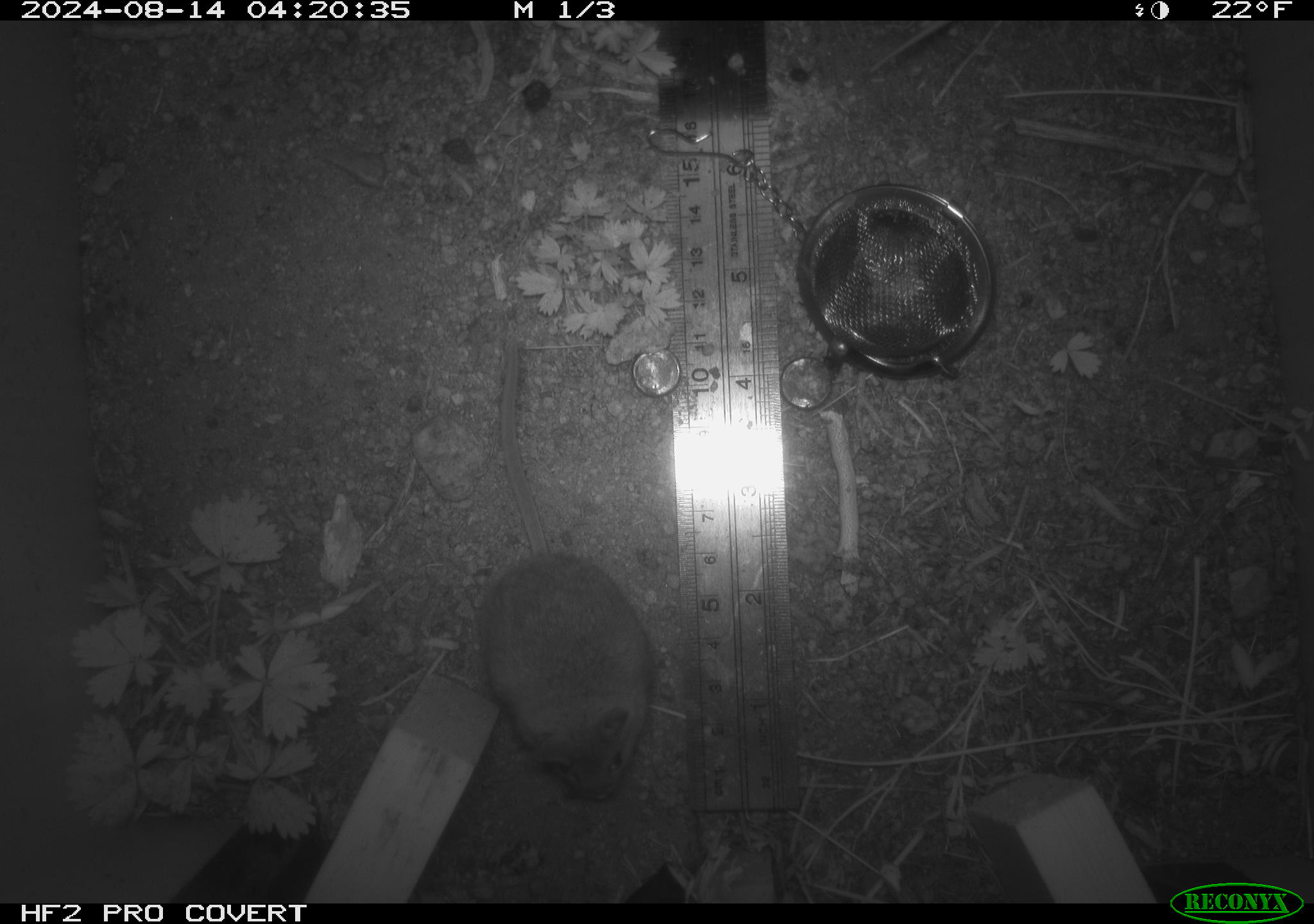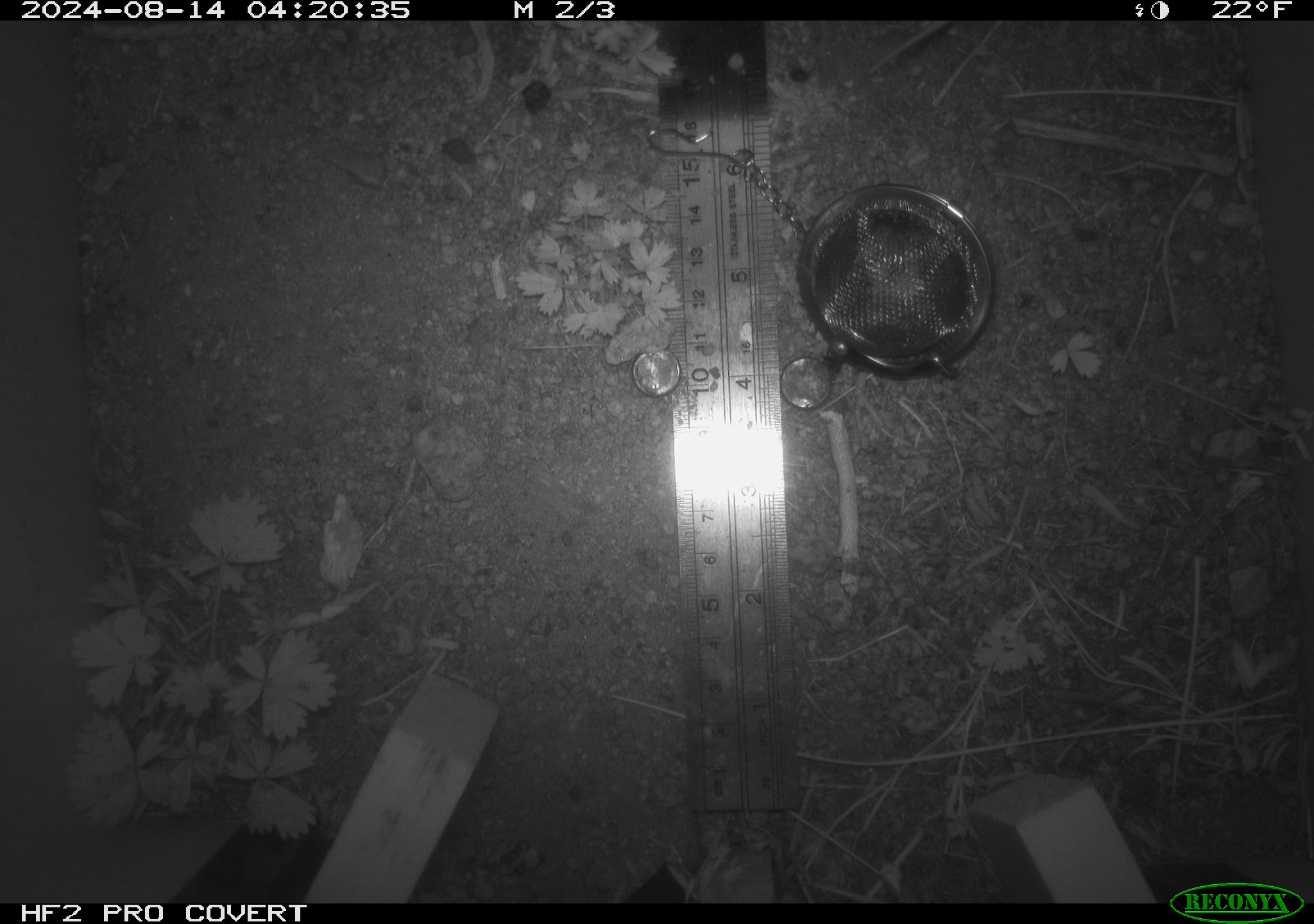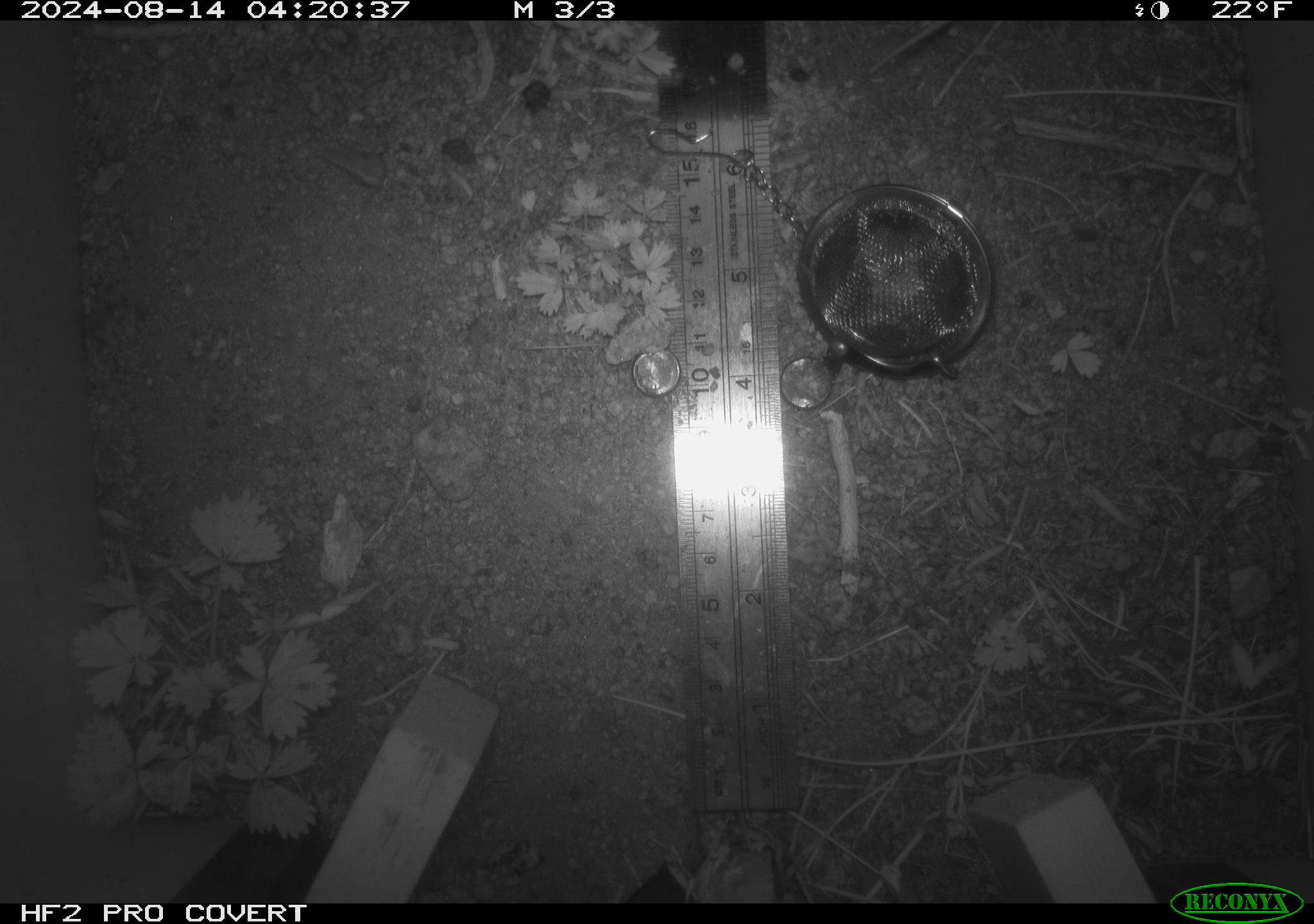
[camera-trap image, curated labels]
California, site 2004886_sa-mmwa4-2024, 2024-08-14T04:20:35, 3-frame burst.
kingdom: Animalia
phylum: Chordata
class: Mammalia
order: Rodentia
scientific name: Rodentia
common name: mouse species